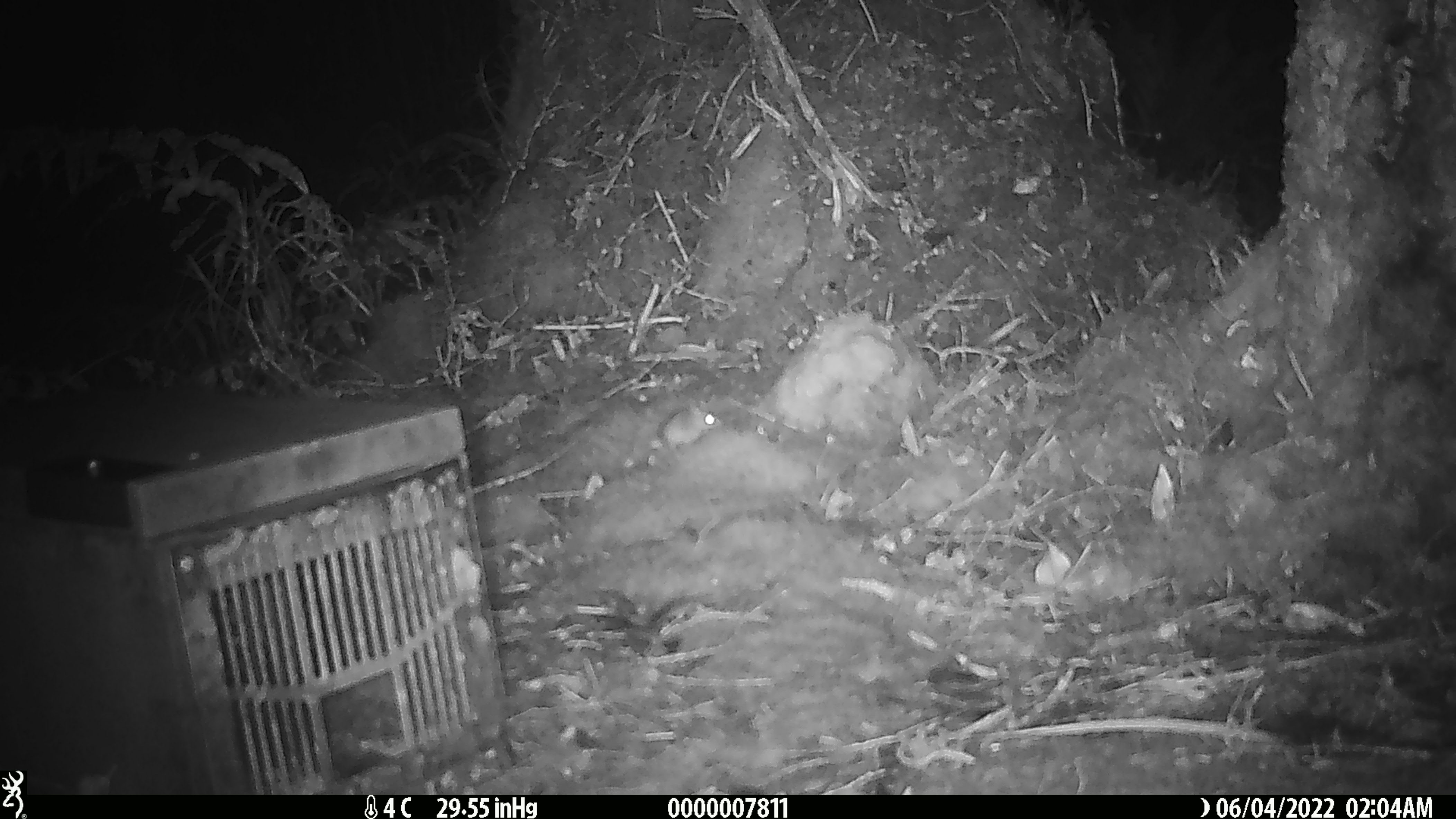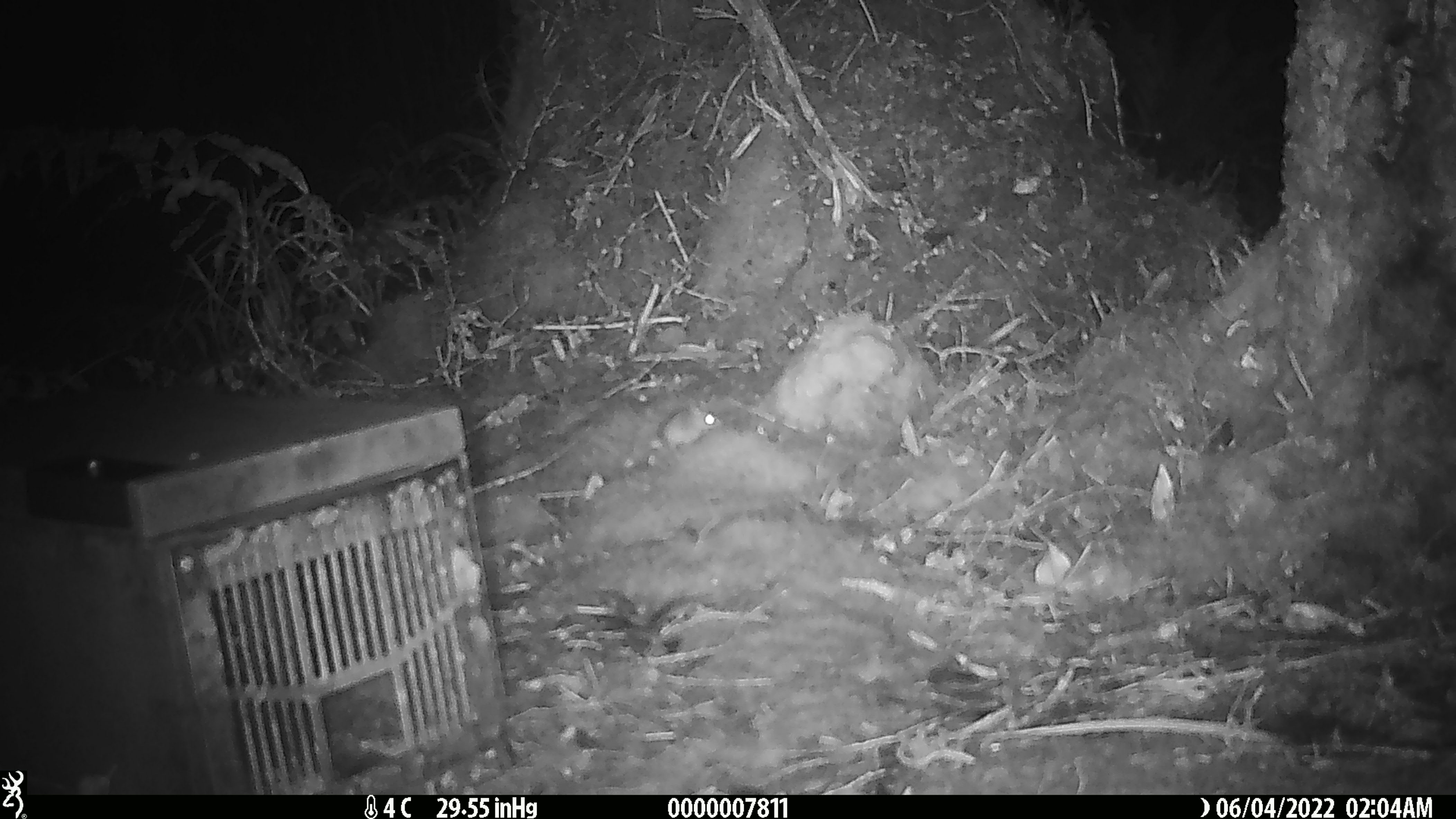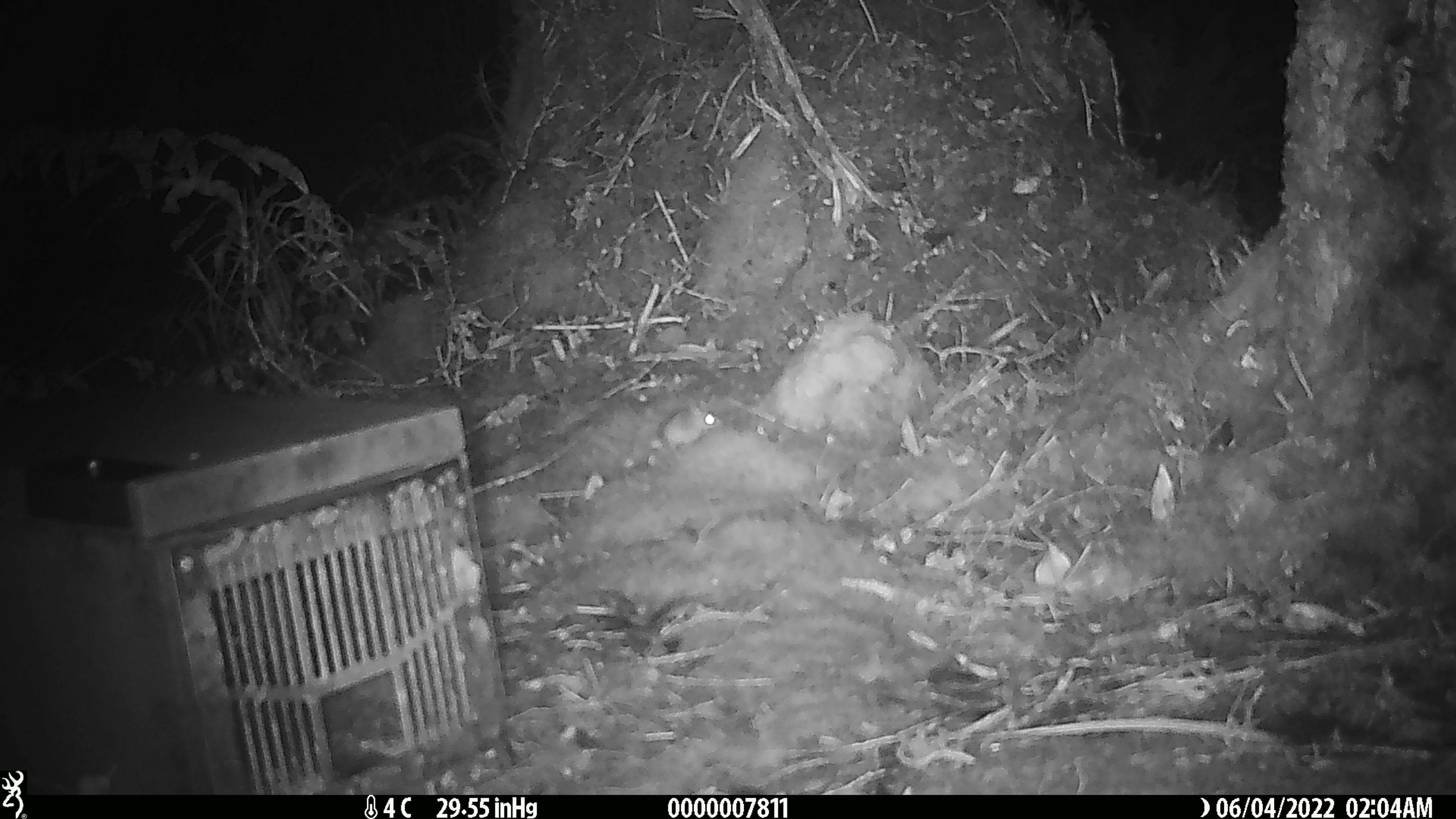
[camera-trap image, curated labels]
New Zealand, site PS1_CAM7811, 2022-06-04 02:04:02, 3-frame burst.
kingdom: Animalia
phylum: Chordata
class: Mammalia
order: Rodentia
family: Muridae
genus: Mus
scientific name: Mus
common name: mouse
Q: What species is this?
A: Mouse (Mus).